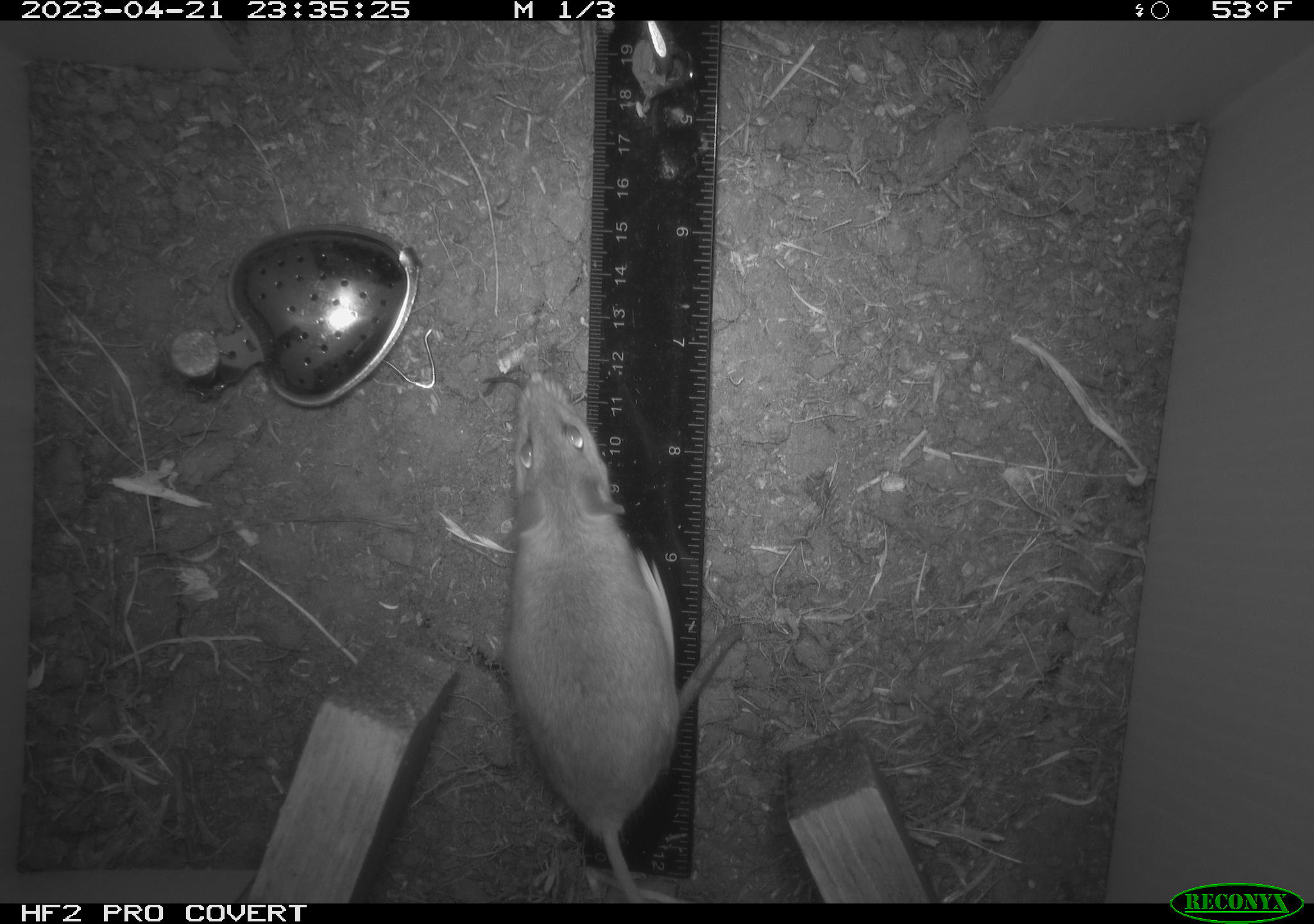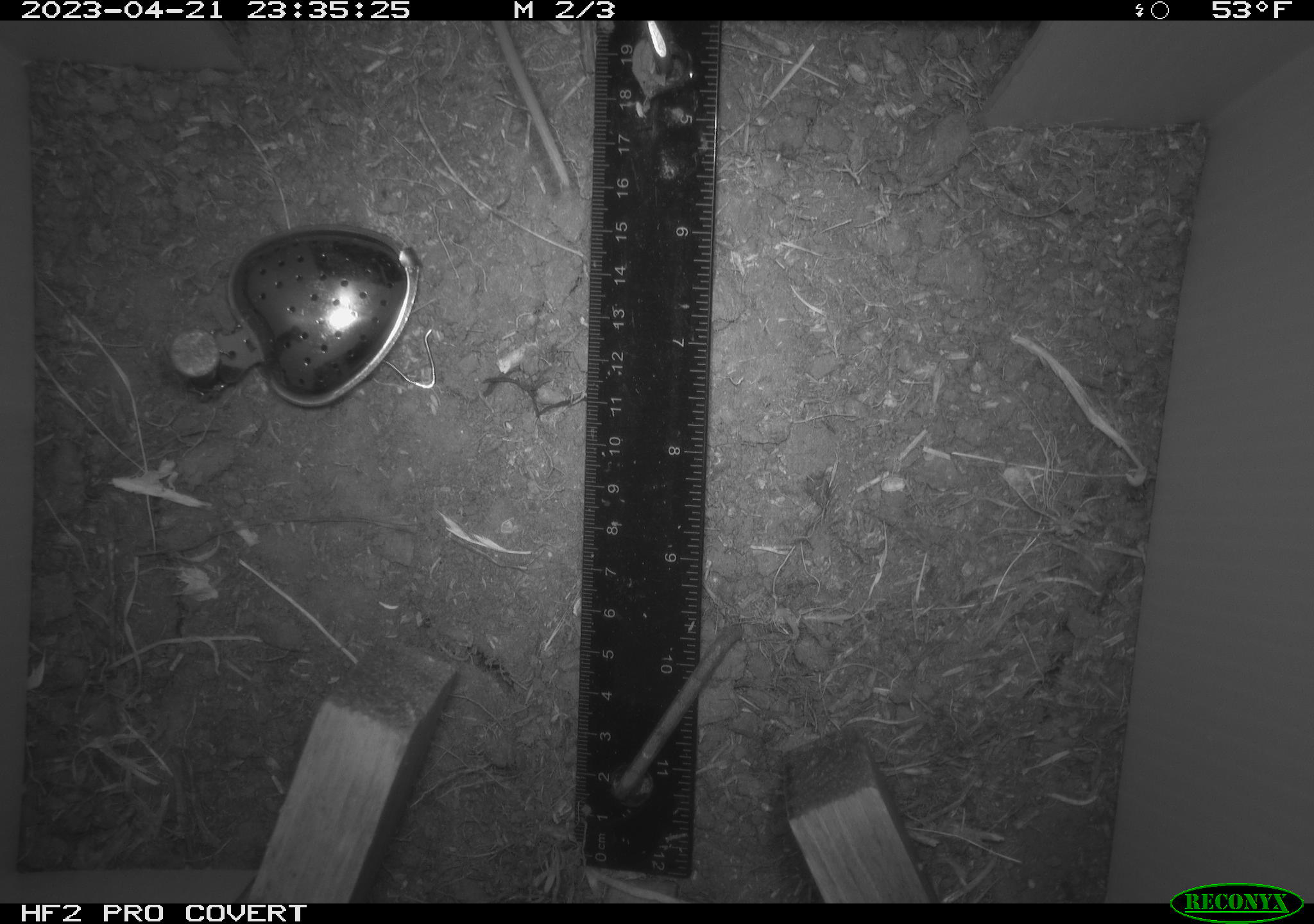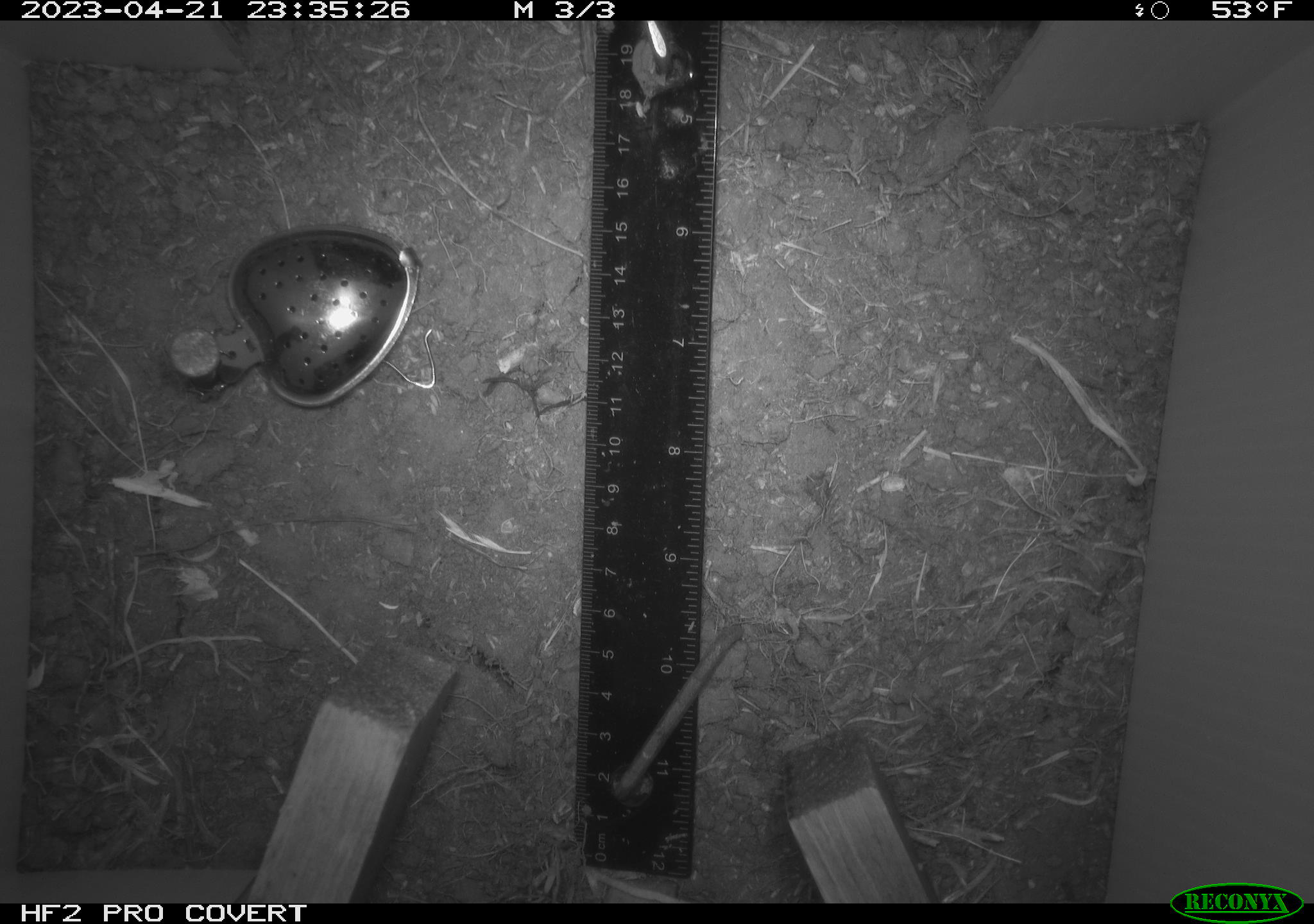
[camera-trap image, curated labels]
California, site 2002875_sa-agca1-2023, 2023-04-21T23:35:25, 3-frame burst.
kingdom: Animalia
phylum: Chordata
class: Mammalia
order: Rodentia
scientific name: Rodentia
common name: mouse species